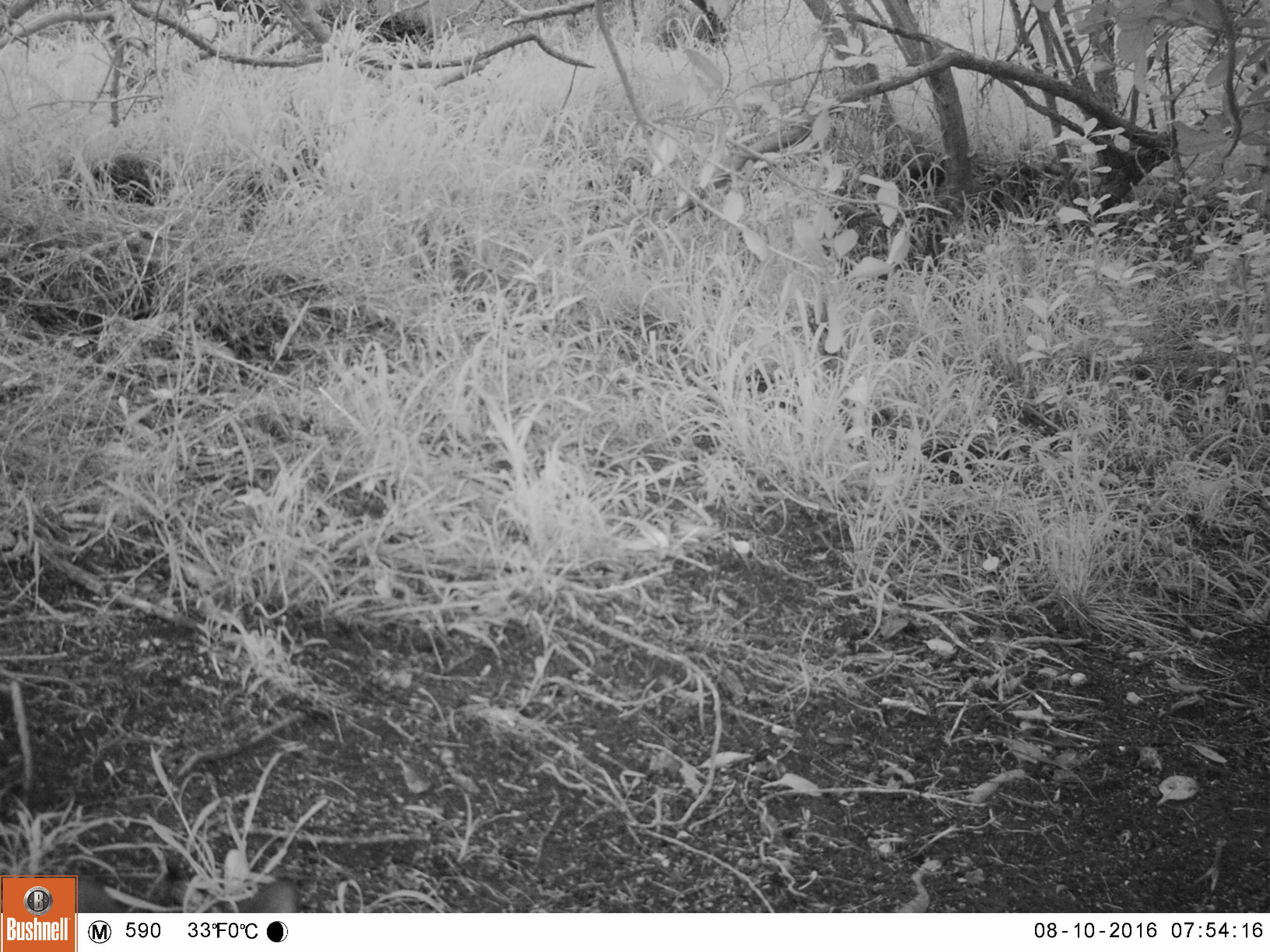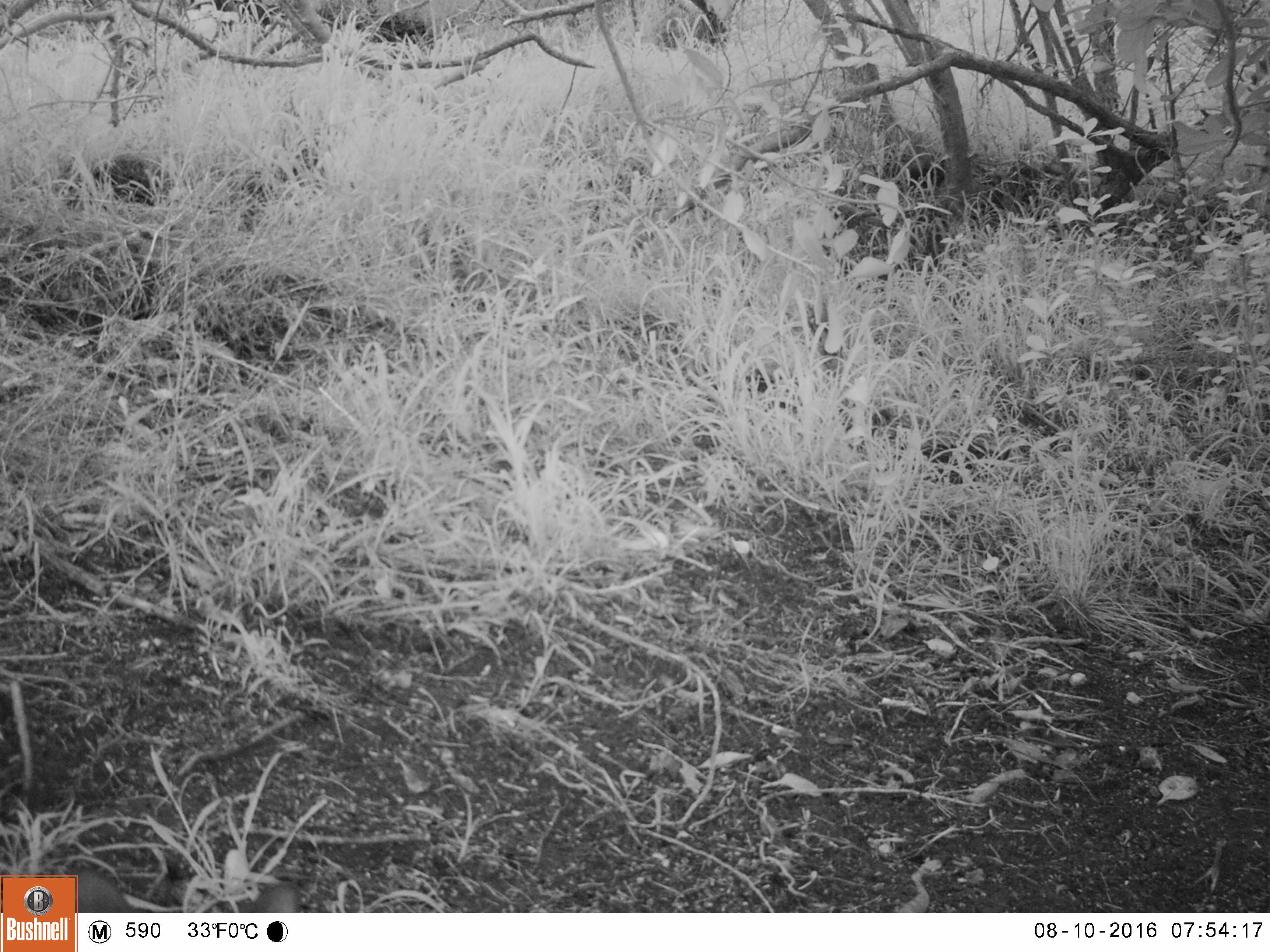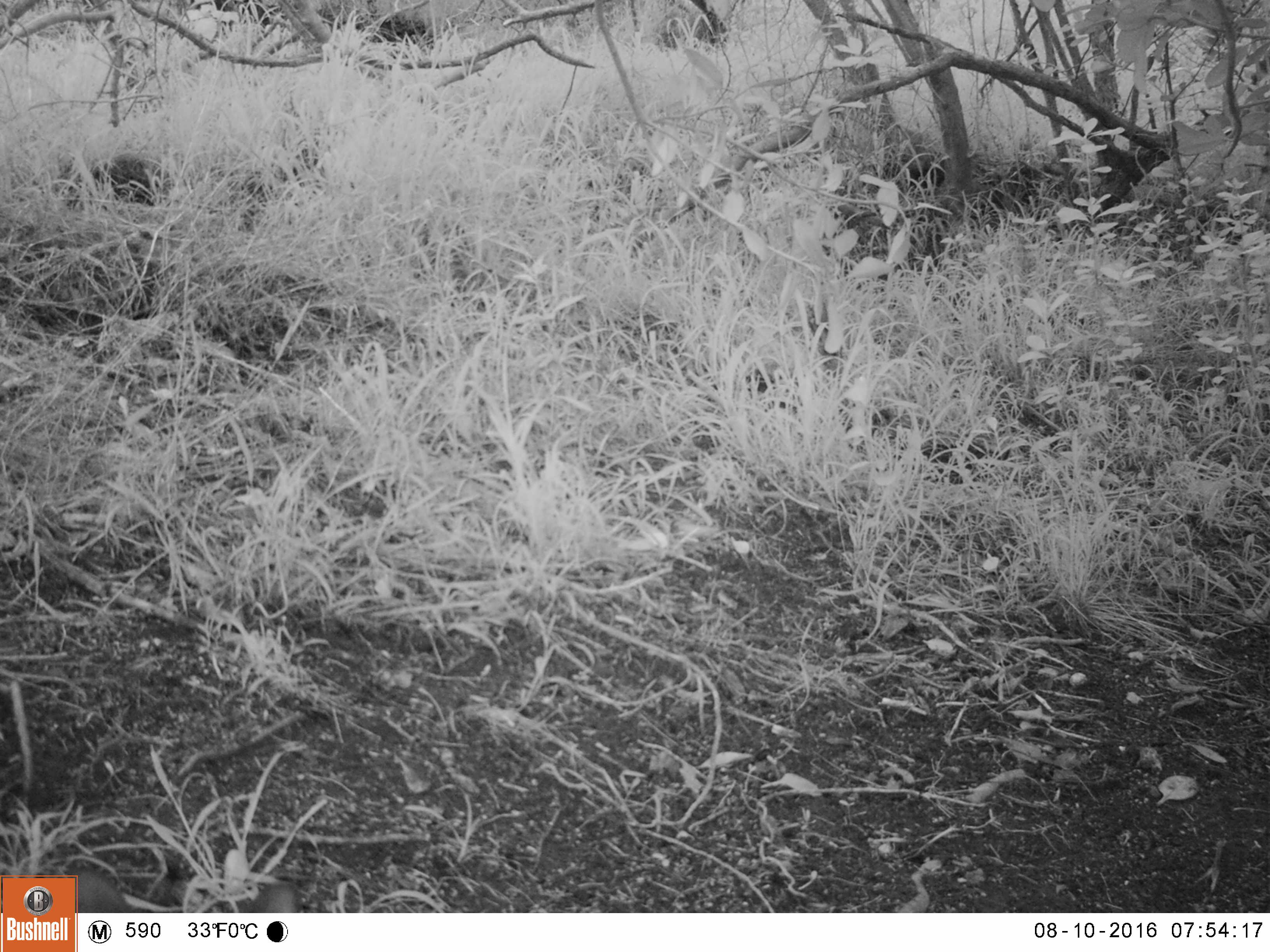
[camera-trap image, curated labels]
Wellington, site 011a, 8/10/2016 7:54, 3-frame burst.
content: unidentified animal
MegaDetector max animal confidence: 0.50